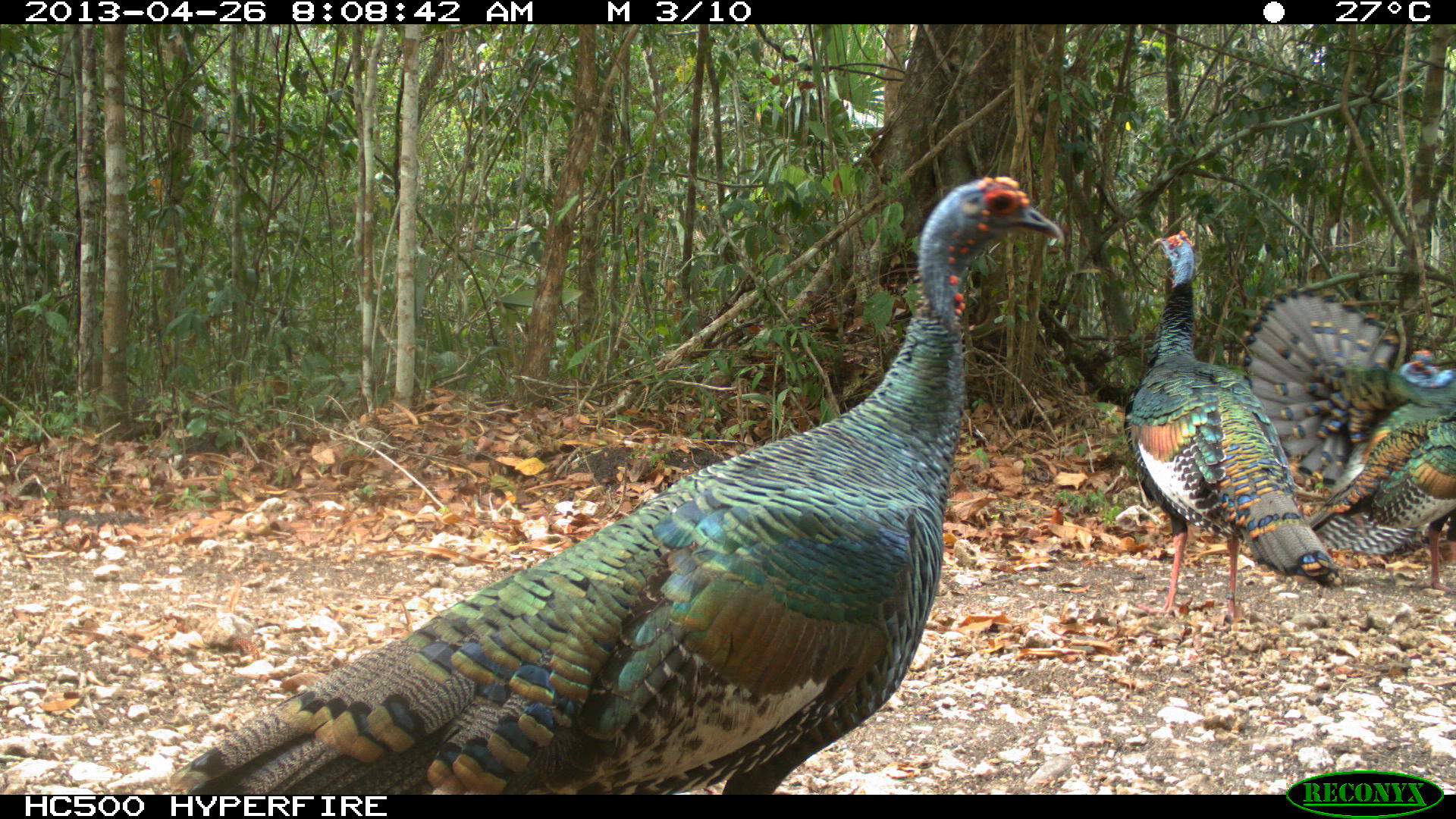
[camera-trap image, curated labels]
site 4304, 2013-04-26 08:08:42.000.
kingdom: Animalia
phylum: Chordata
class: Aves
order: Galliformes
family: Phasianidae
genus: Meleagris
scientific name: Meleagris ocellata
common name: ocellated turkey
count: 3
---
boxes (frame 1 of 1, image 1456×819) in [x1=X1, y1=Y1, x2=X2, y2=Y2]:
meleagris ocellata: [x1=159, y1=173, x2=1064, y2=794]; [x1=1123, y1=230, x2=1341, y2=625]; [x1=1237, y1=284, x2=1455, y2=490]; [x1=1305, y1=407, x2=1455, y2=592]